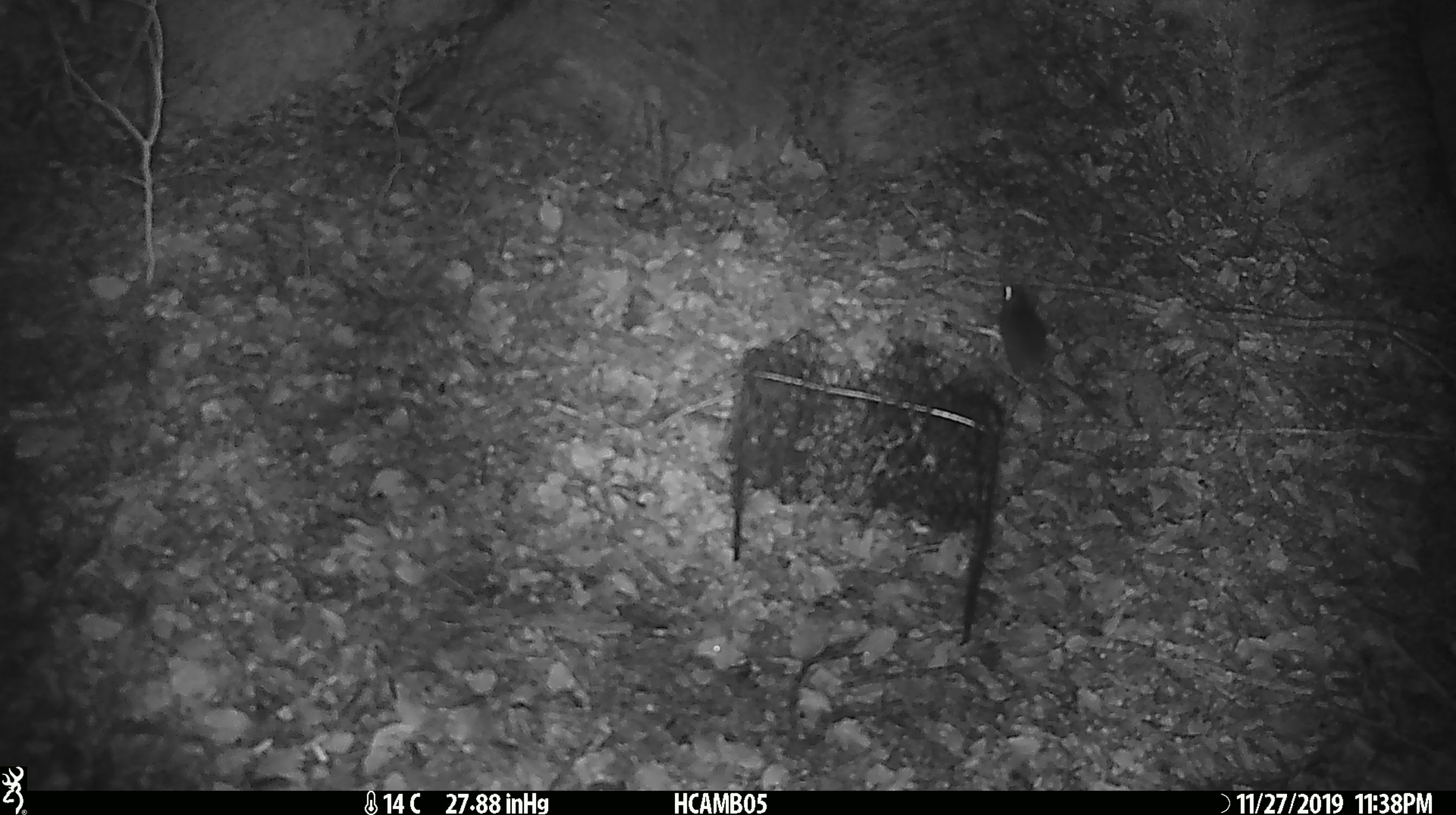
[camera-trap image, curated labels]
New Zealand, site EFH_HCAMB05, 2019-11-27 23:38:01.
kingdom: Animalia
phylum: Chordata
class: Mammalia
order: Rodentia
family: Muridae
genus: Mus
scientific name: Mus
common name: mouse